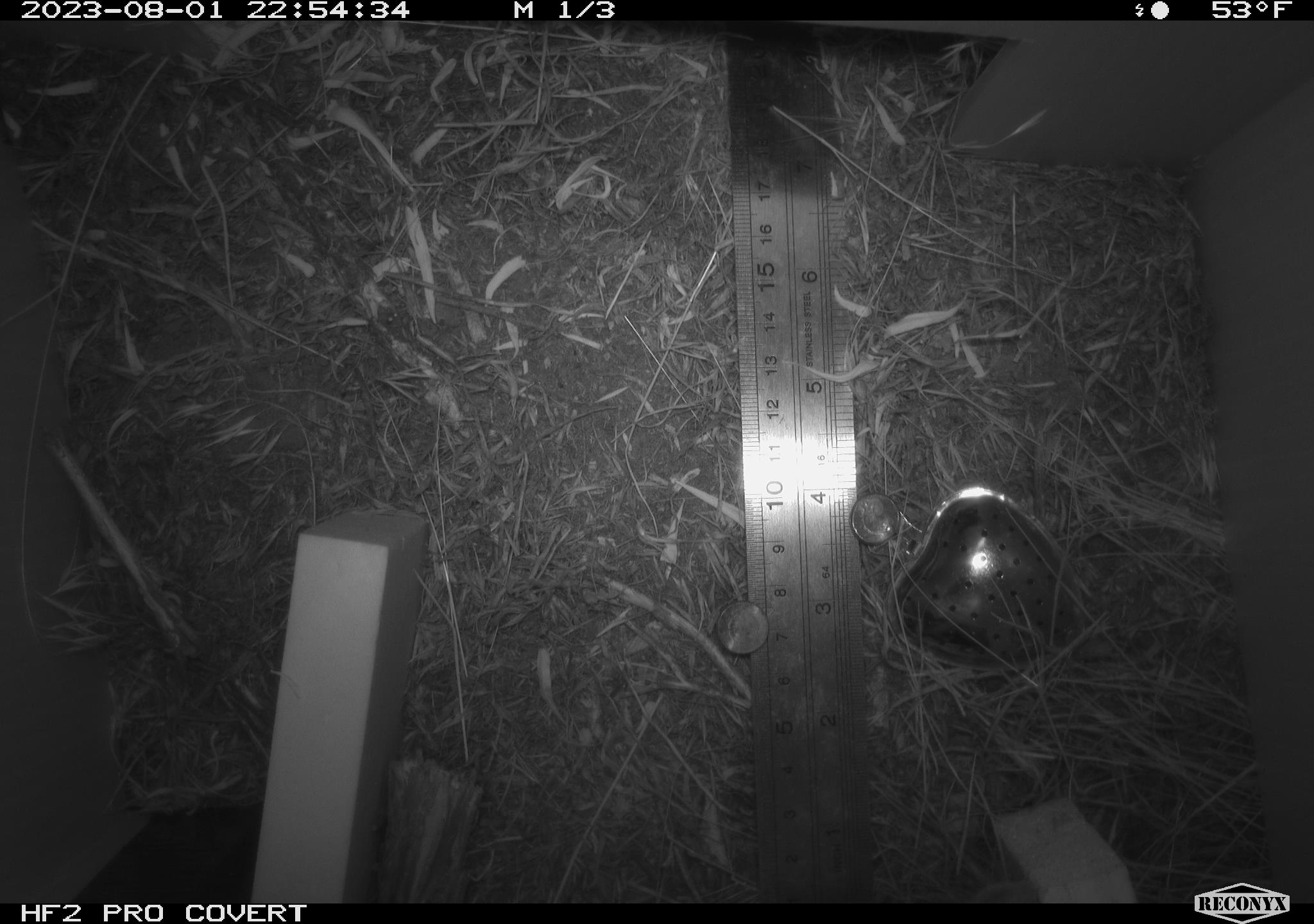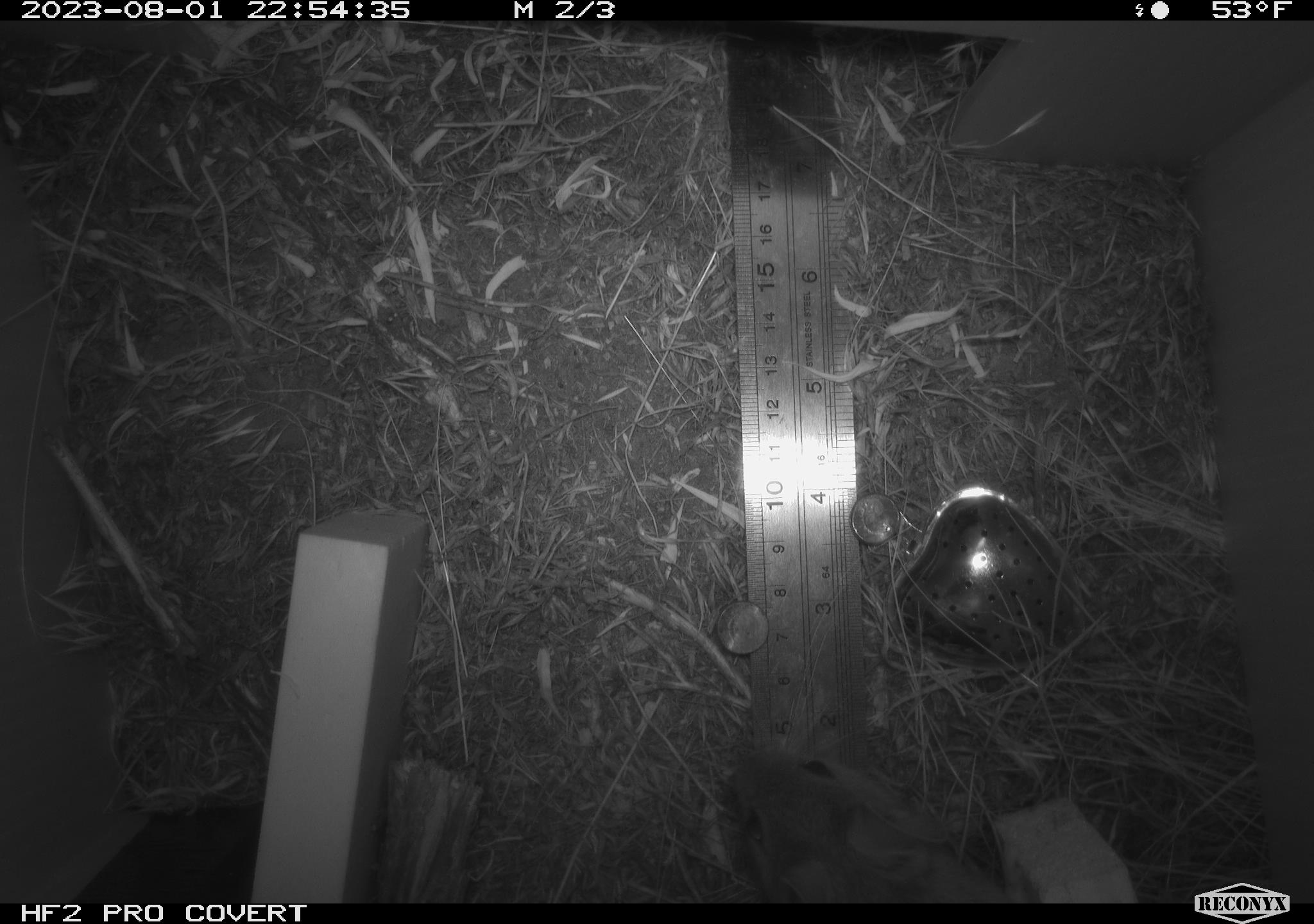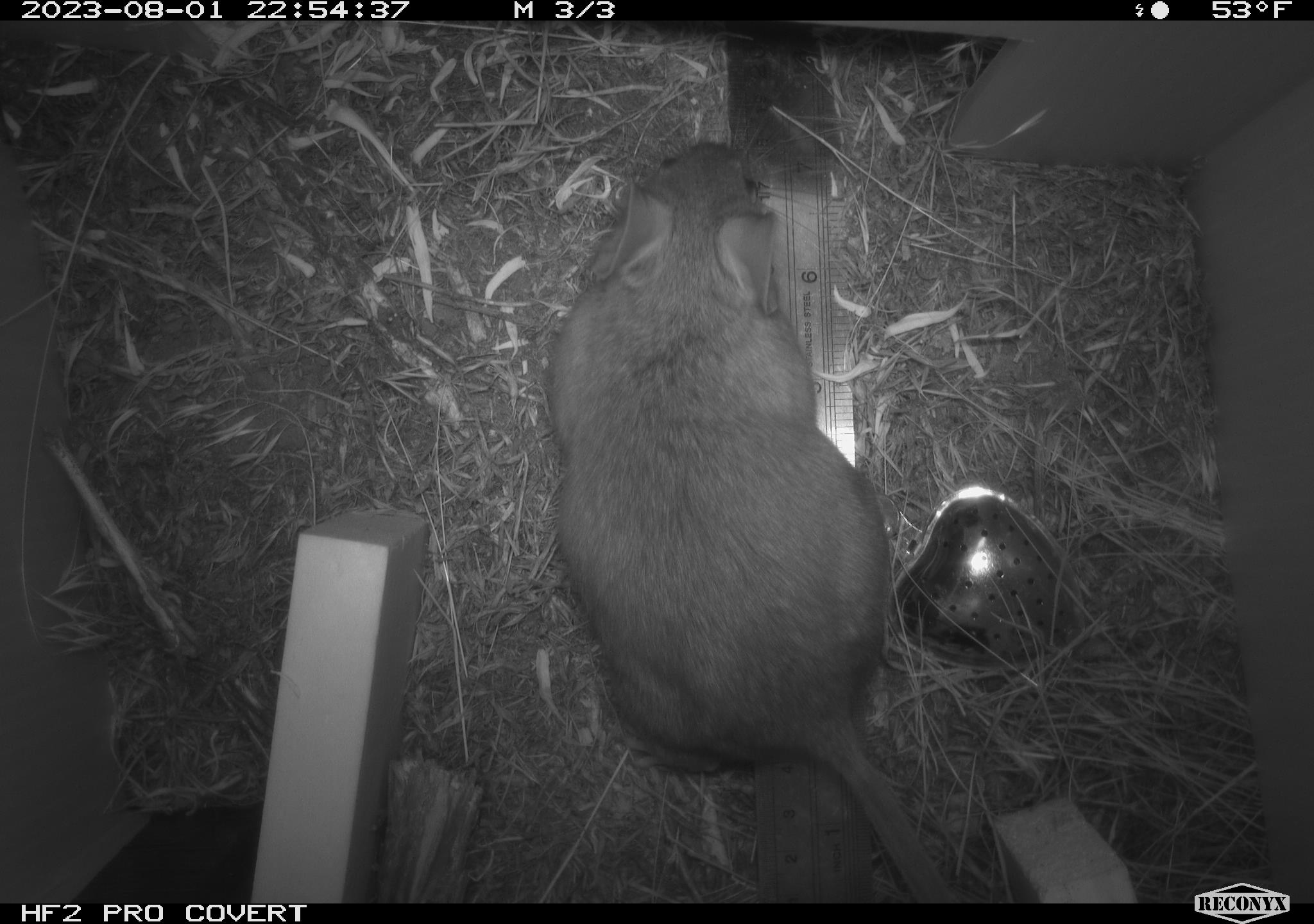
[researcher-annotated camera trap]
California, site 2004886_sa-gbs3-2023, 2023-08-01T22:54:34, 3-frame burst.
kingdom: Animalia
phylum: Chordata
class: Mammalia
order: Rodentia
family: Cricetidae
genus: Neotoma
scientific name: Neotoma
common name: pack rat or woodrat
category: neotoma species